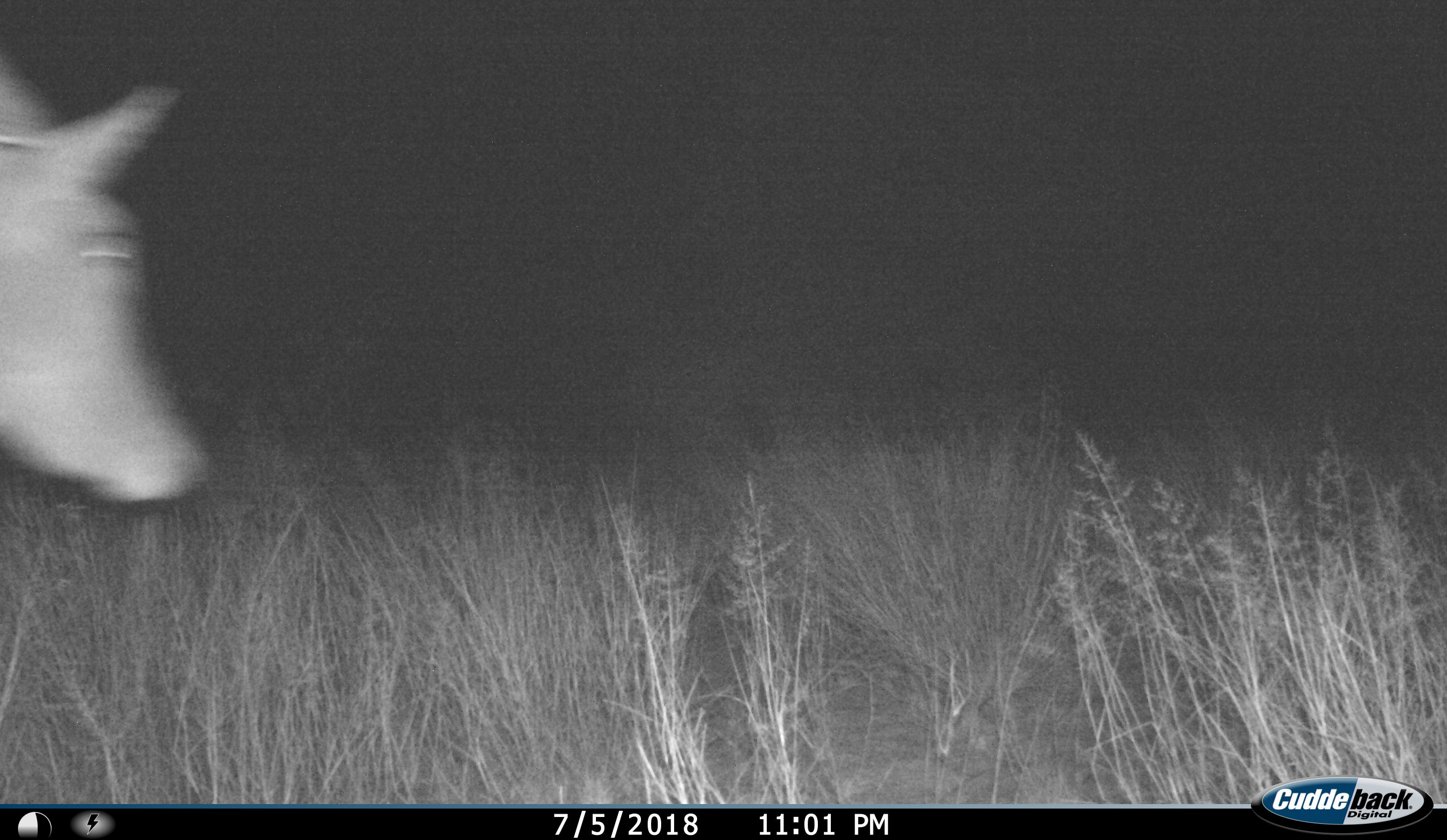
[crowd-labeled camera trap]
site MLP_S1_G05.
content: unidentified animal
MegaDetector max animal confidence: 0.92